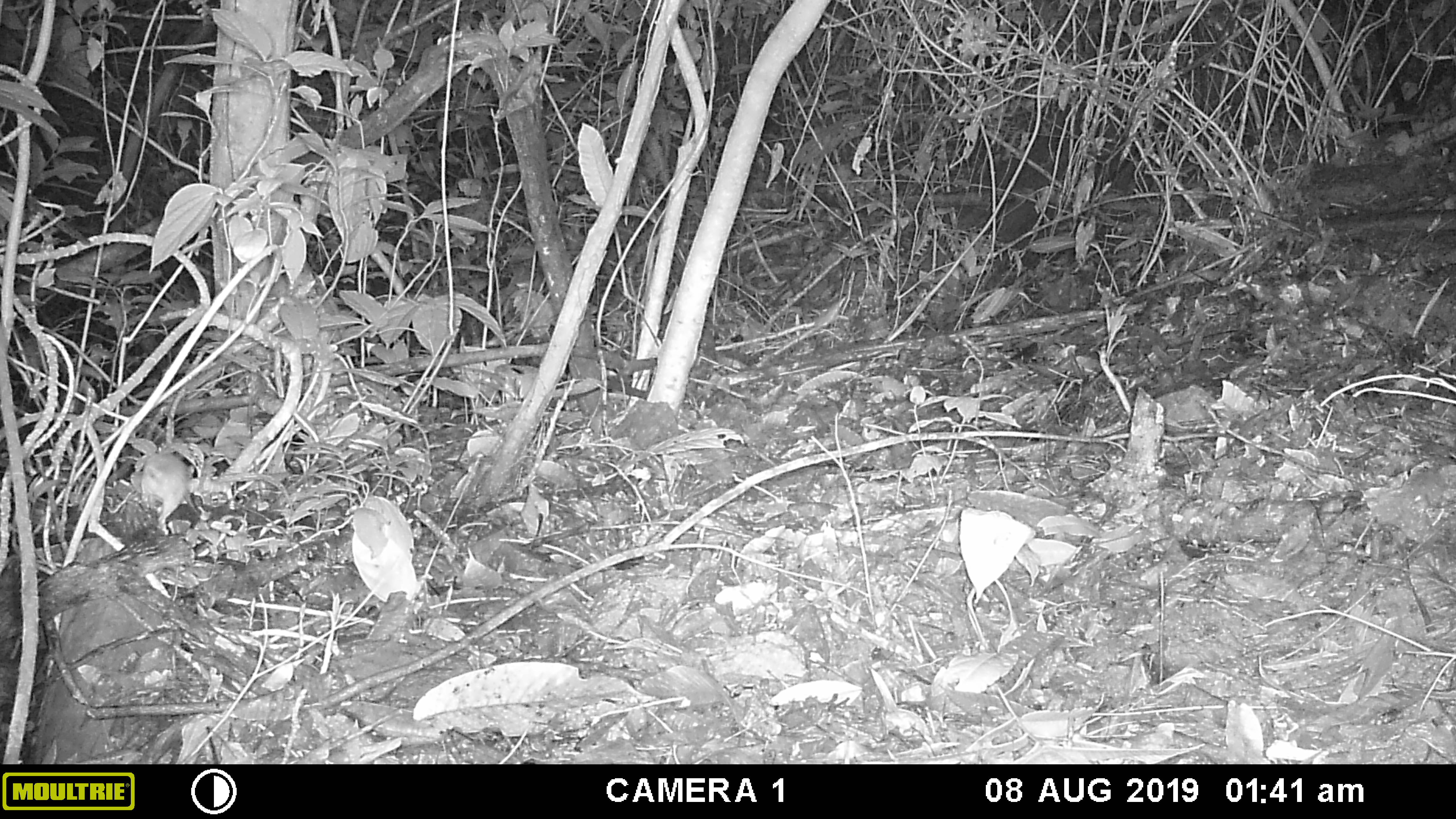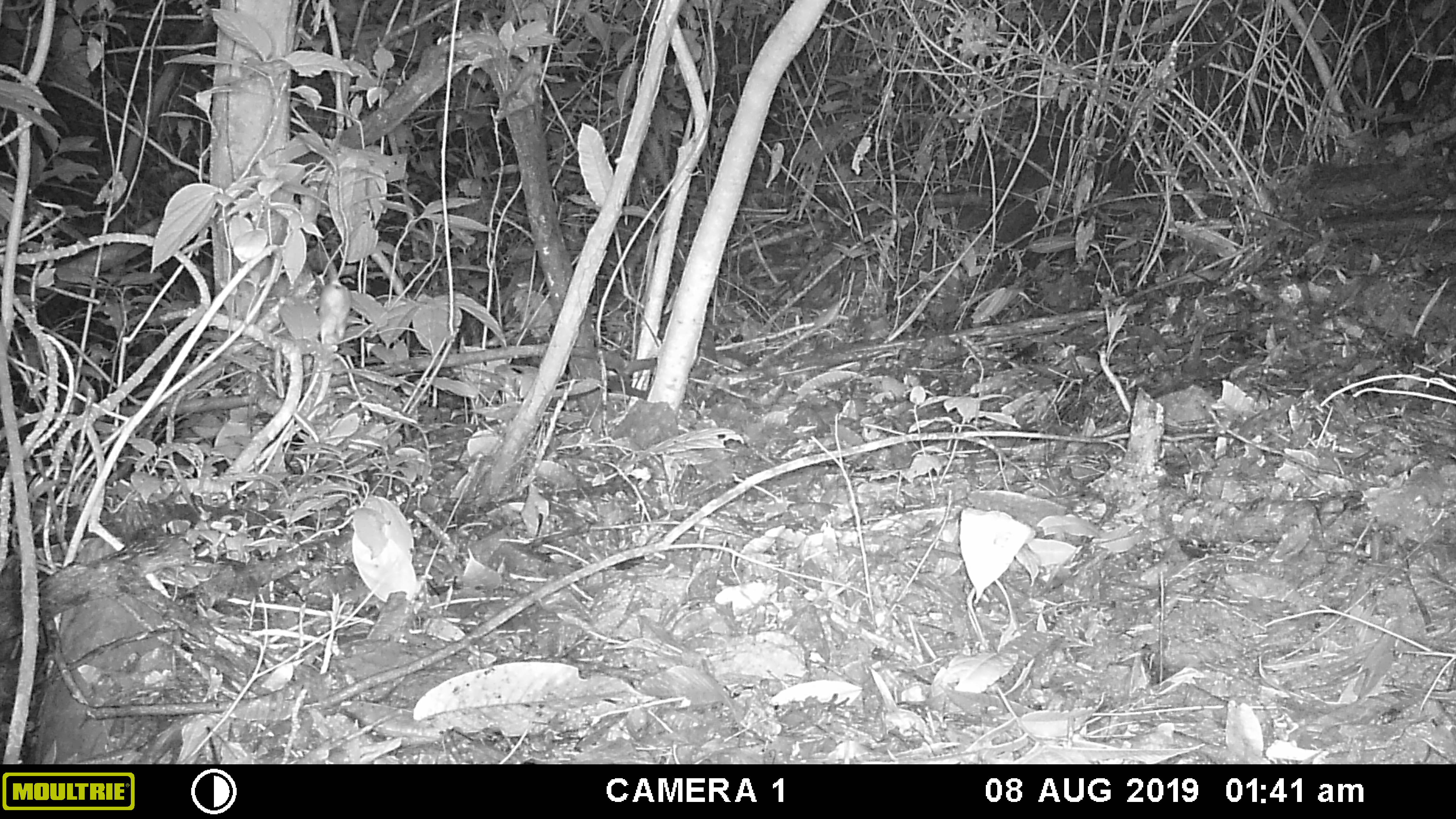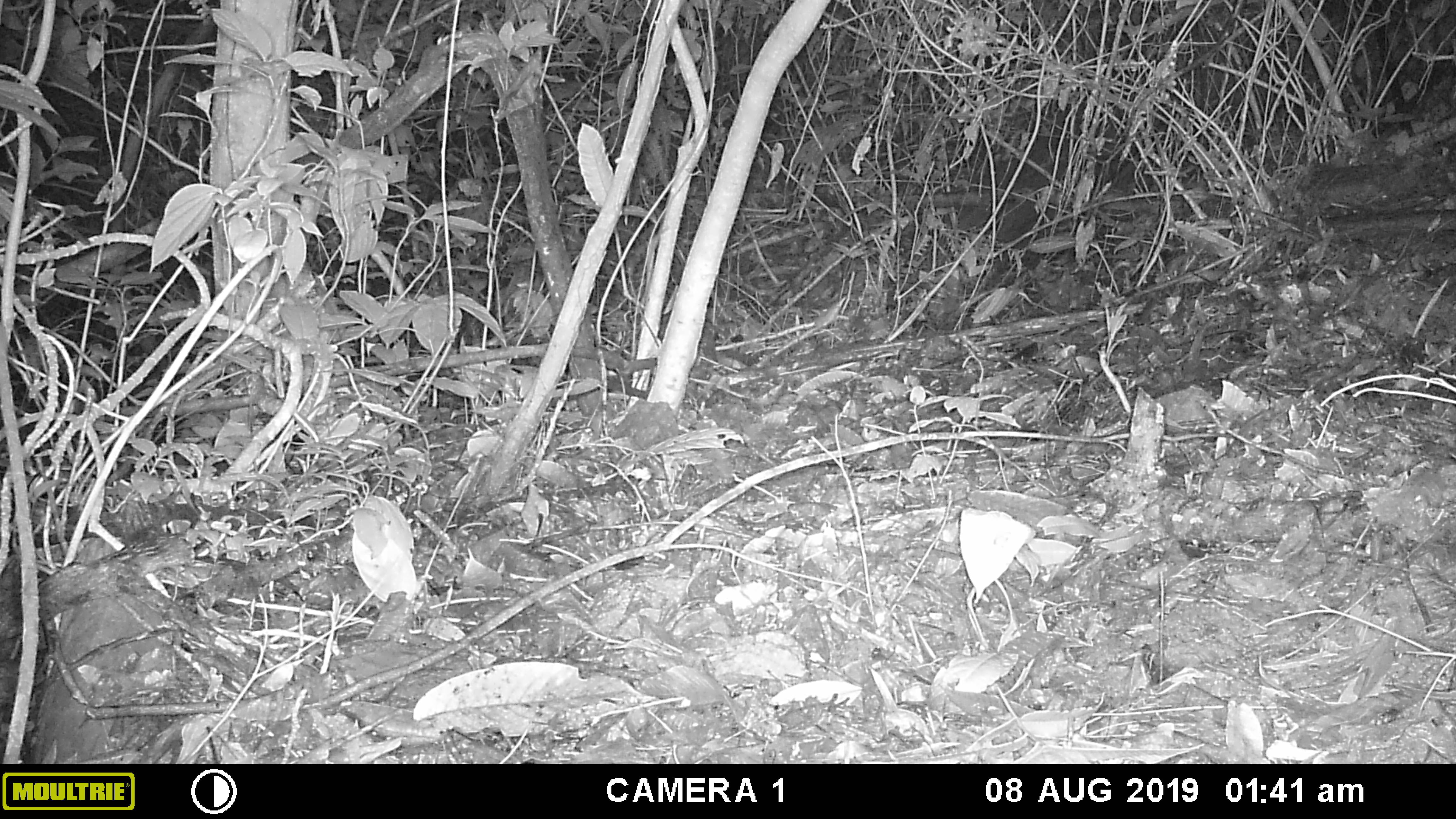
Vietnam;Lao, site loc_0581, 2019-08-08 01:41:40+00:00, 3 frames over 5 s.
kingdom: Animalia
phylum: Chordata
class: Mammalia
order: Rodentia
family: Muridae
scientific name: Muridae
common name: old-world mice and rats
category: unidentified murid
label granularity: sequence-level